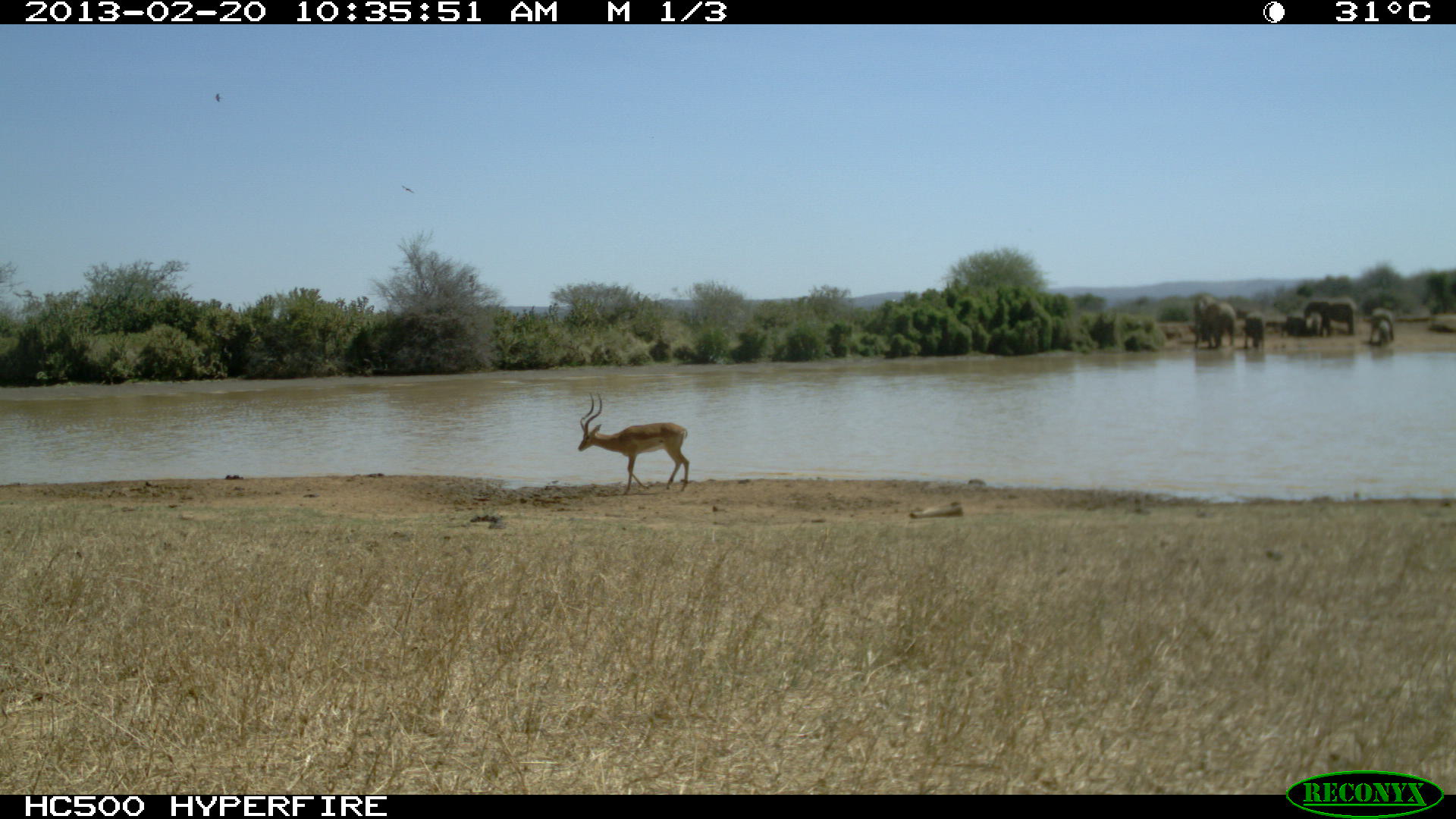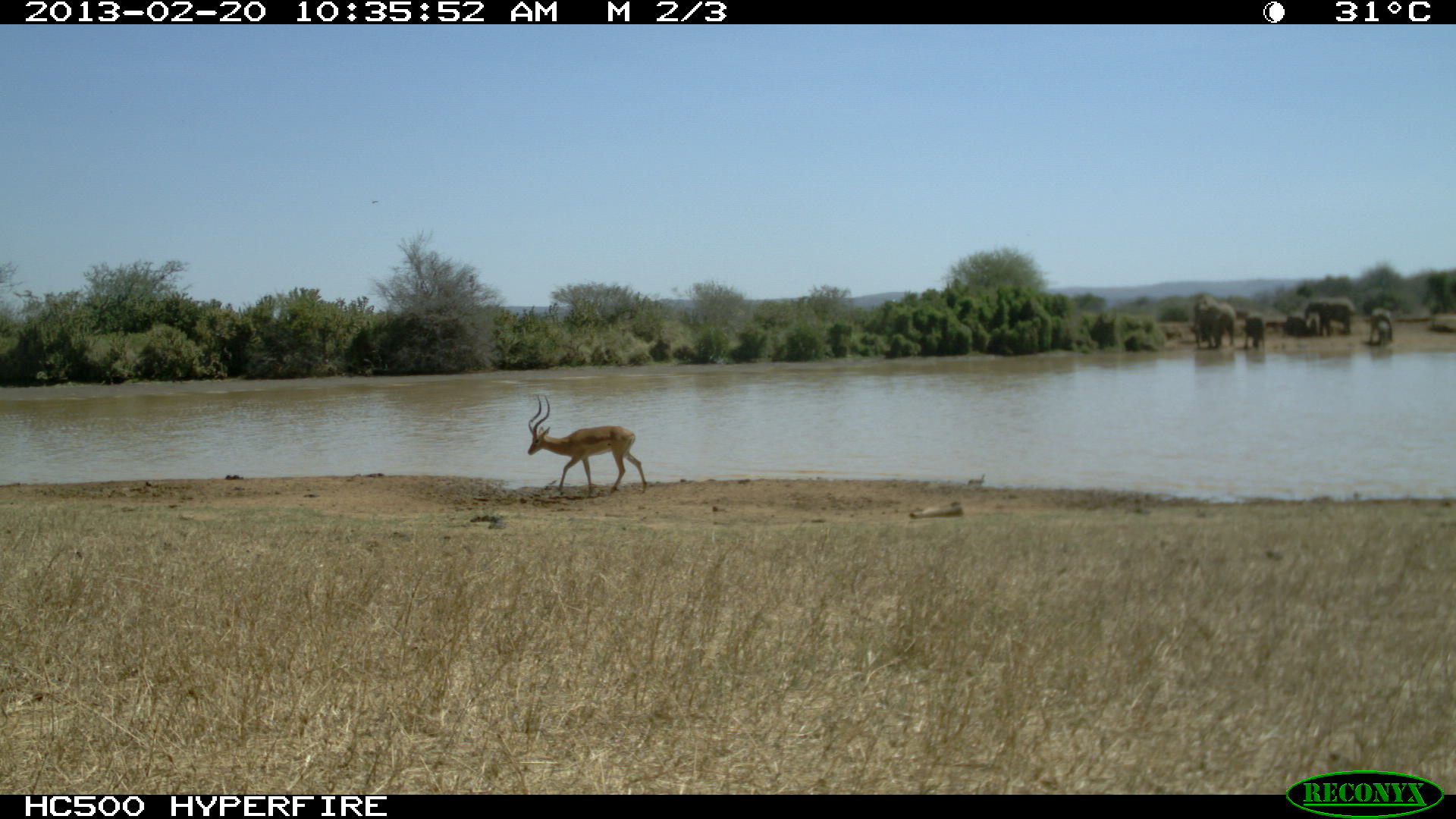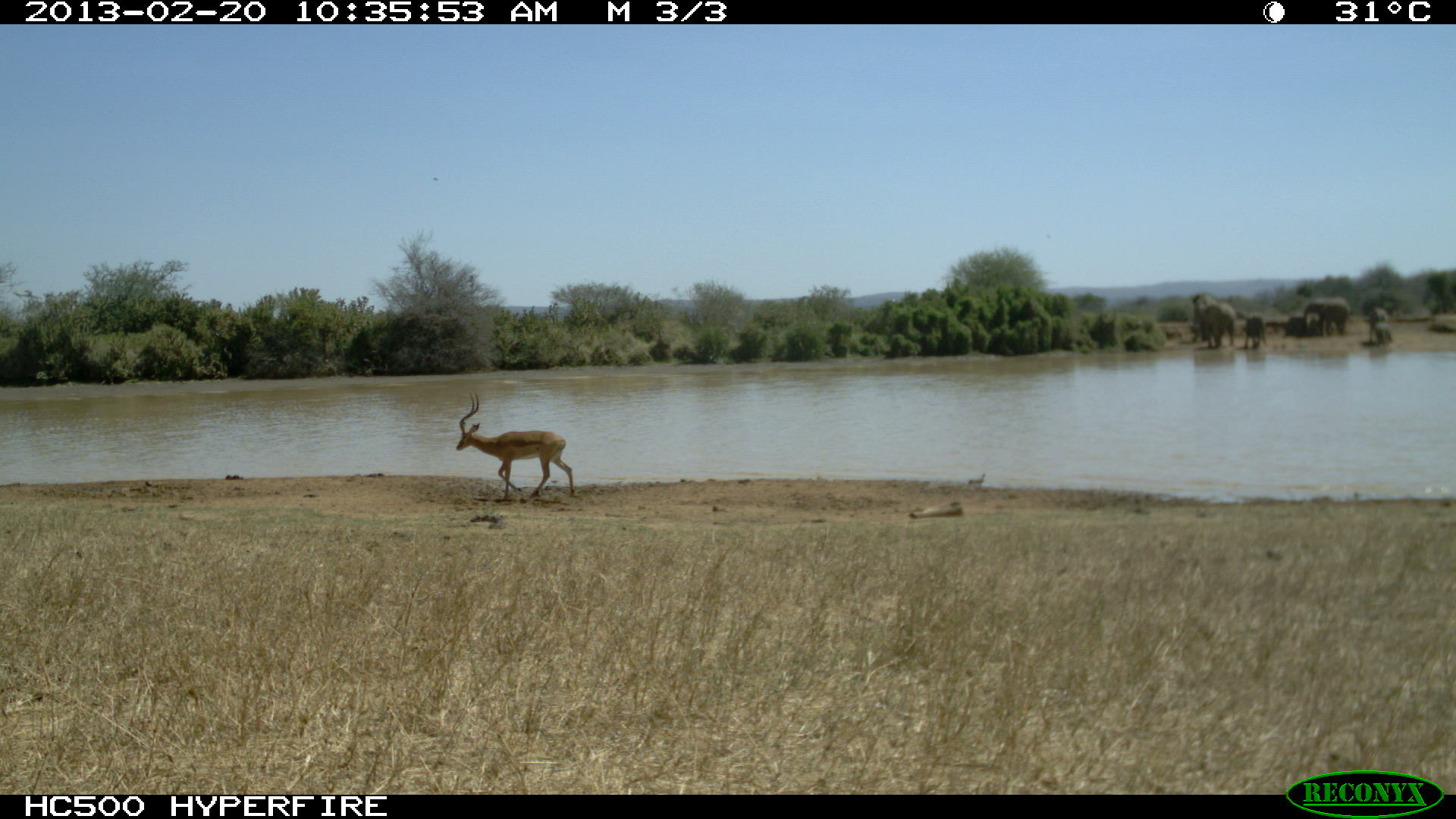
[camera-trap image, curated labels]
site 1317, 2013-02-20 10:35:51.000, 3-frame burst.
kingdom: Animalia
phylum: Chordata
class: Mammalia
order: Artiodactyla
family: Bovidae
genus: Aepyceros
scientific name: Aepyceros melampus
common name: impala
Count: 1.